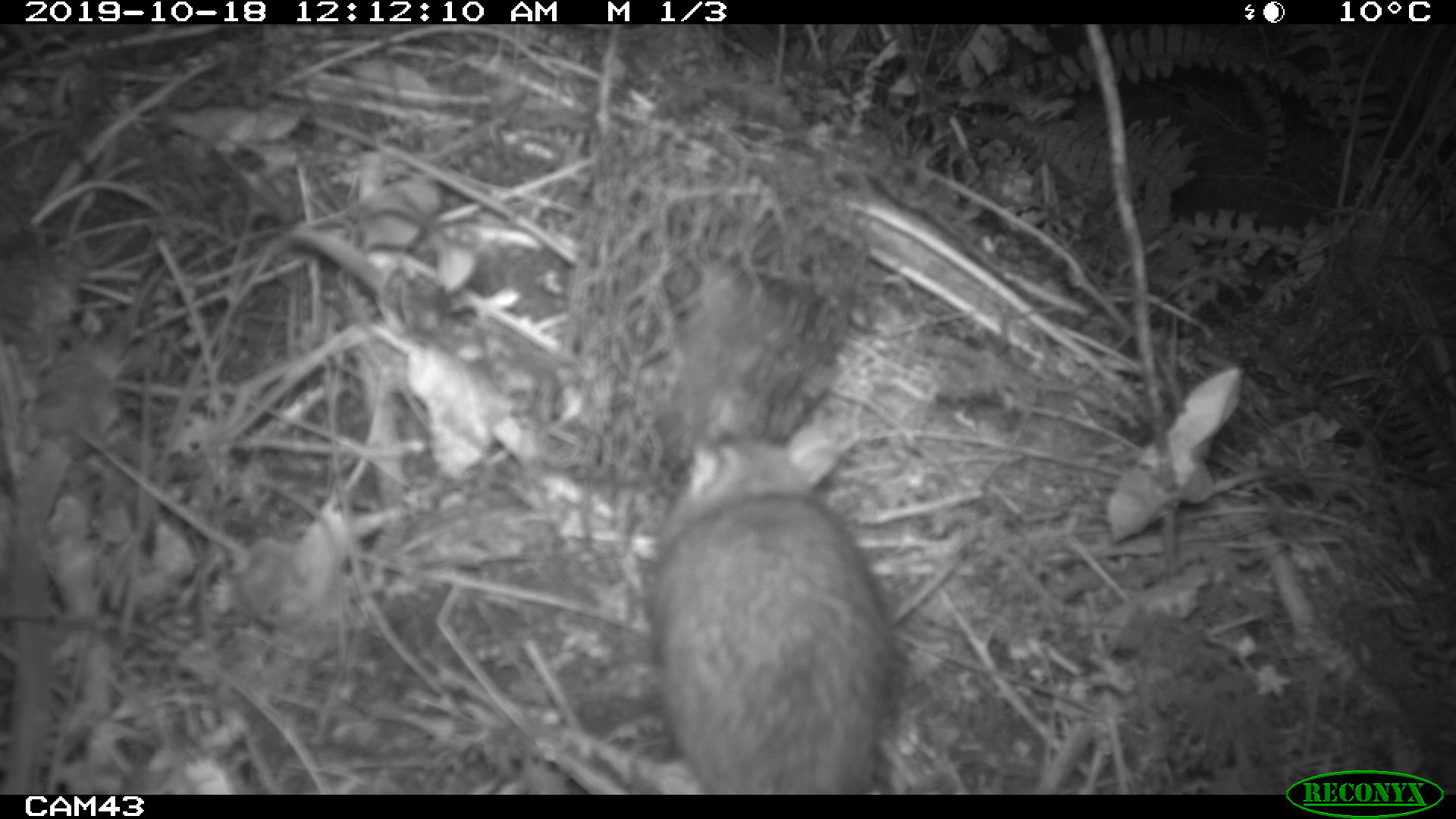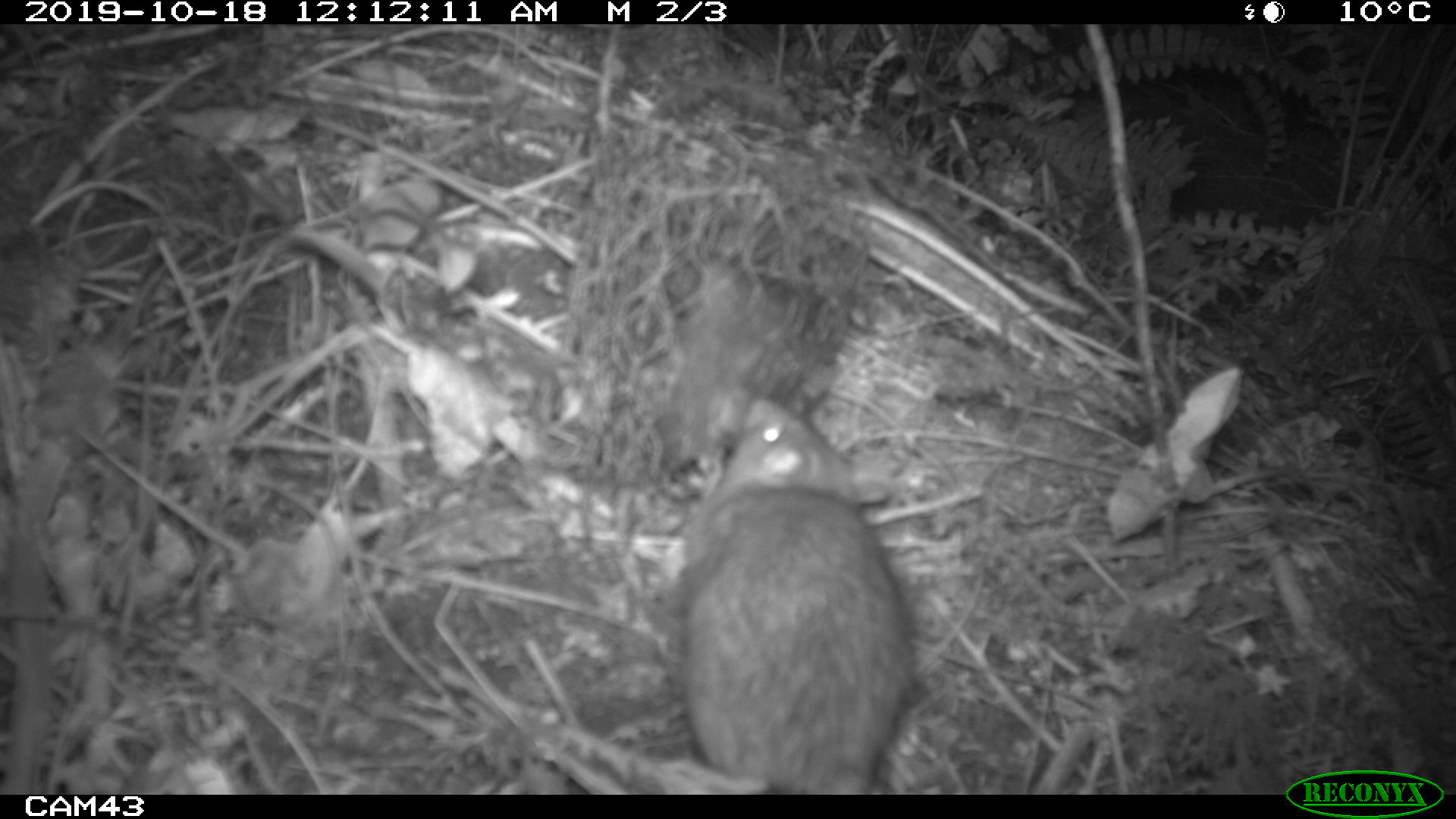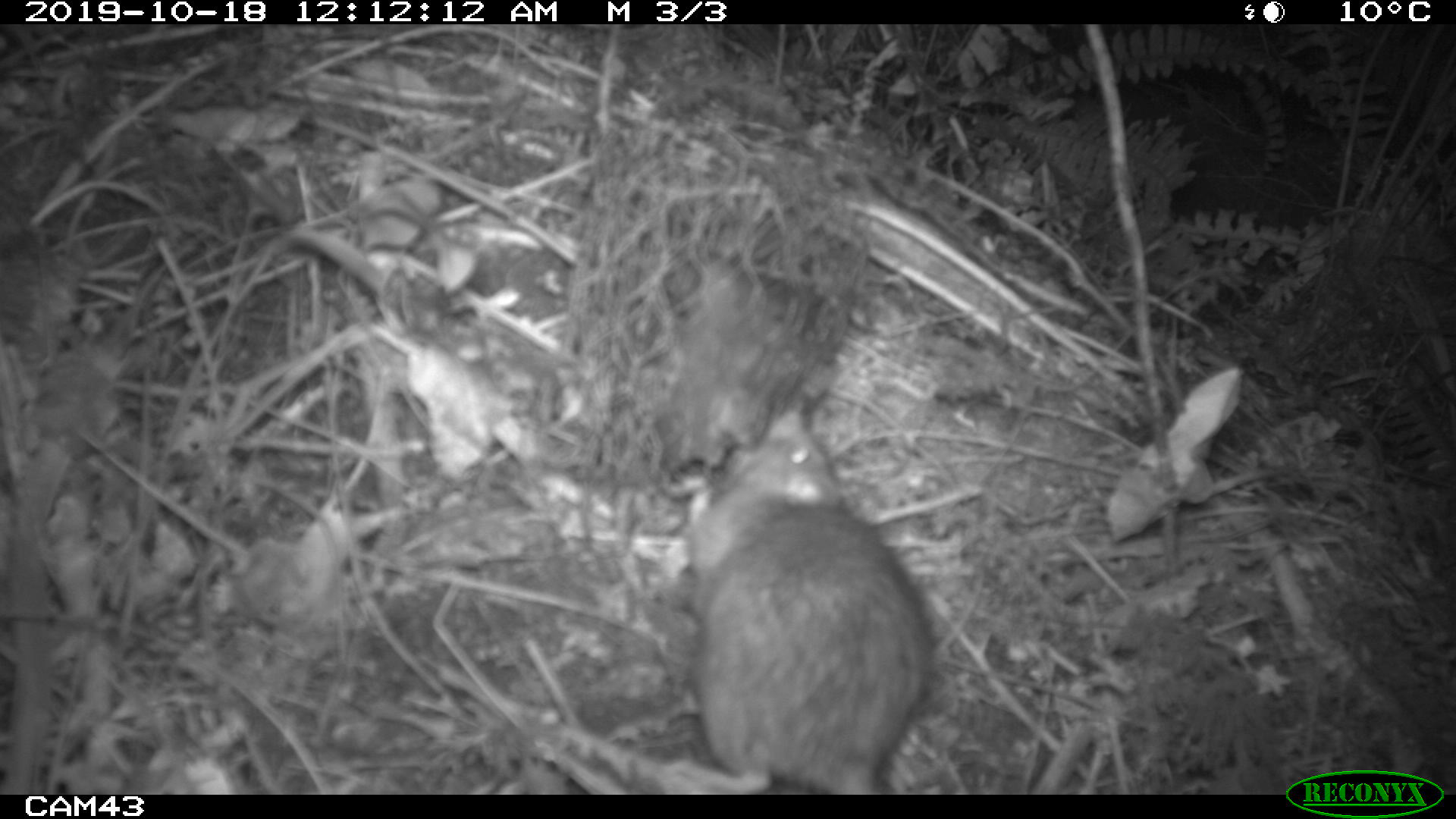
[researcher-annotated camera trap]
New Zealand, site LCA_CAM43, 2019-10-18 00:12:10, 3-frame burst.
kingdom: Animalia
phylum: Chordata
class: Mammalia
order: Rodentia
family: Muridae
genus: Rattus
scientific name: Rattus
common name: rat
Rat (Rattus).